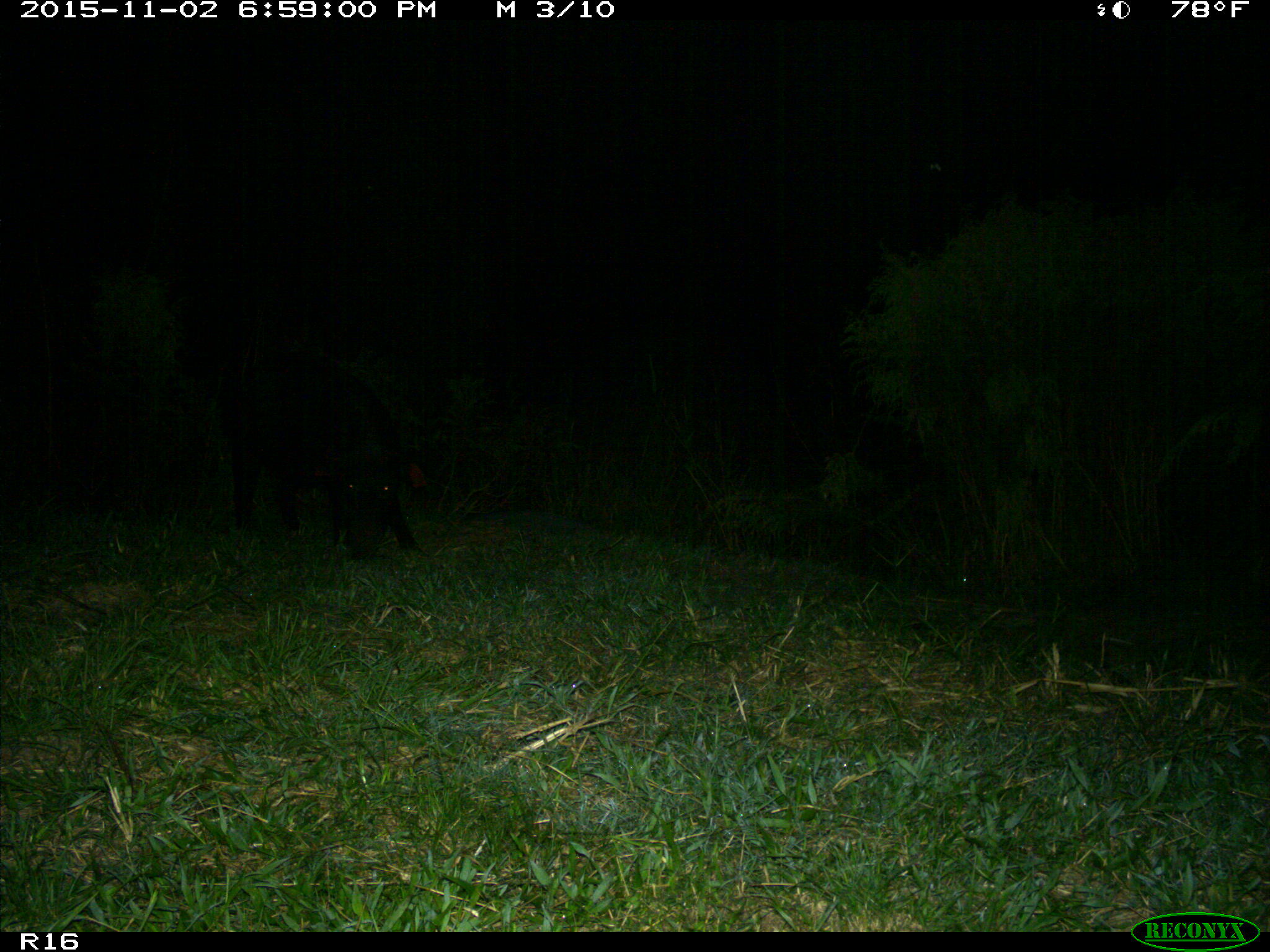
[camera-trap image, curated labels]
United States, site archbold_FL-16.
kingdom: Animalia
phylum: Chordata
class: Mammalia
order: Artiodactyla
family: Suidae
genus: Sus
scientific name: Sus scrofa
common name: wild boar